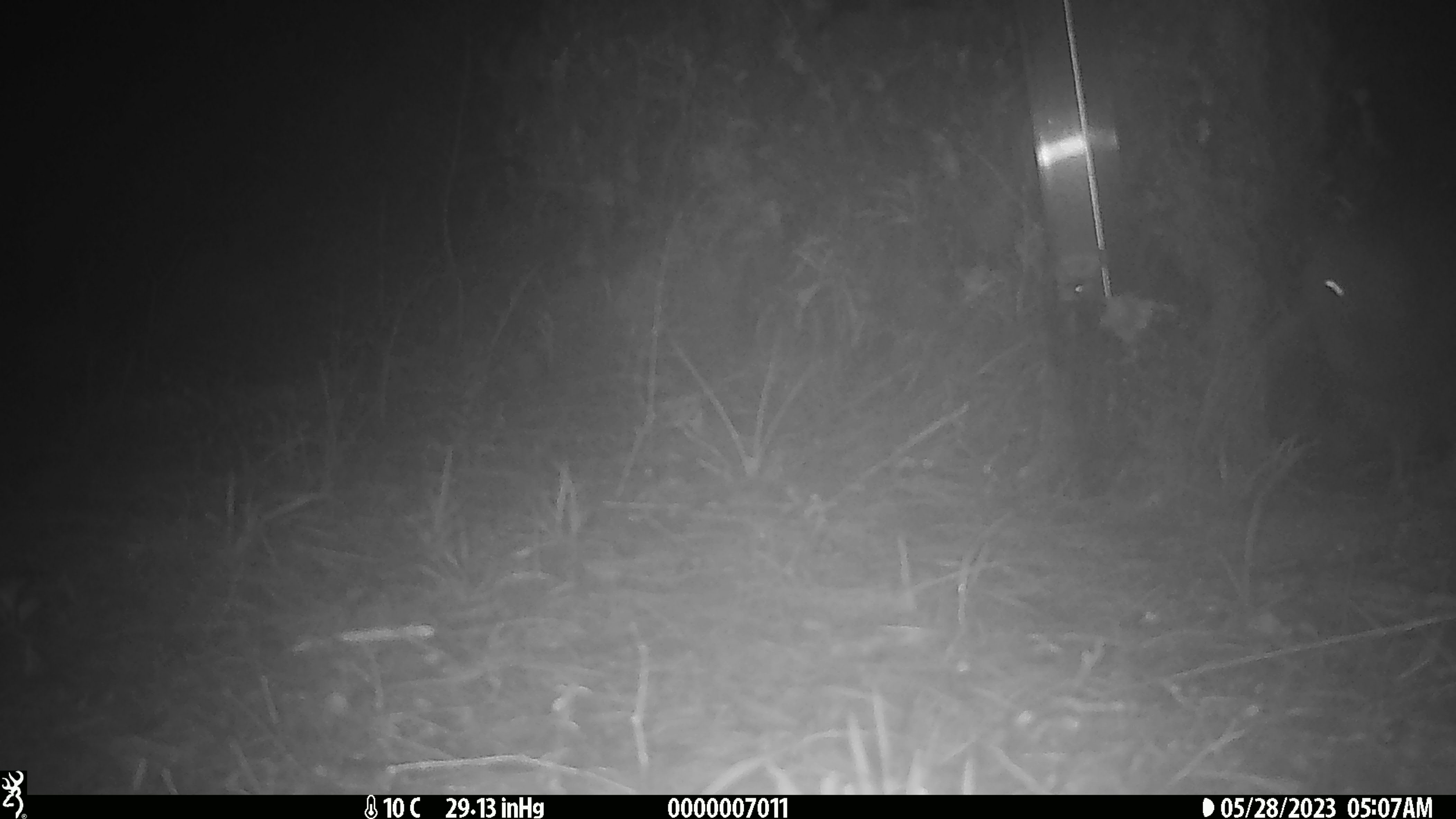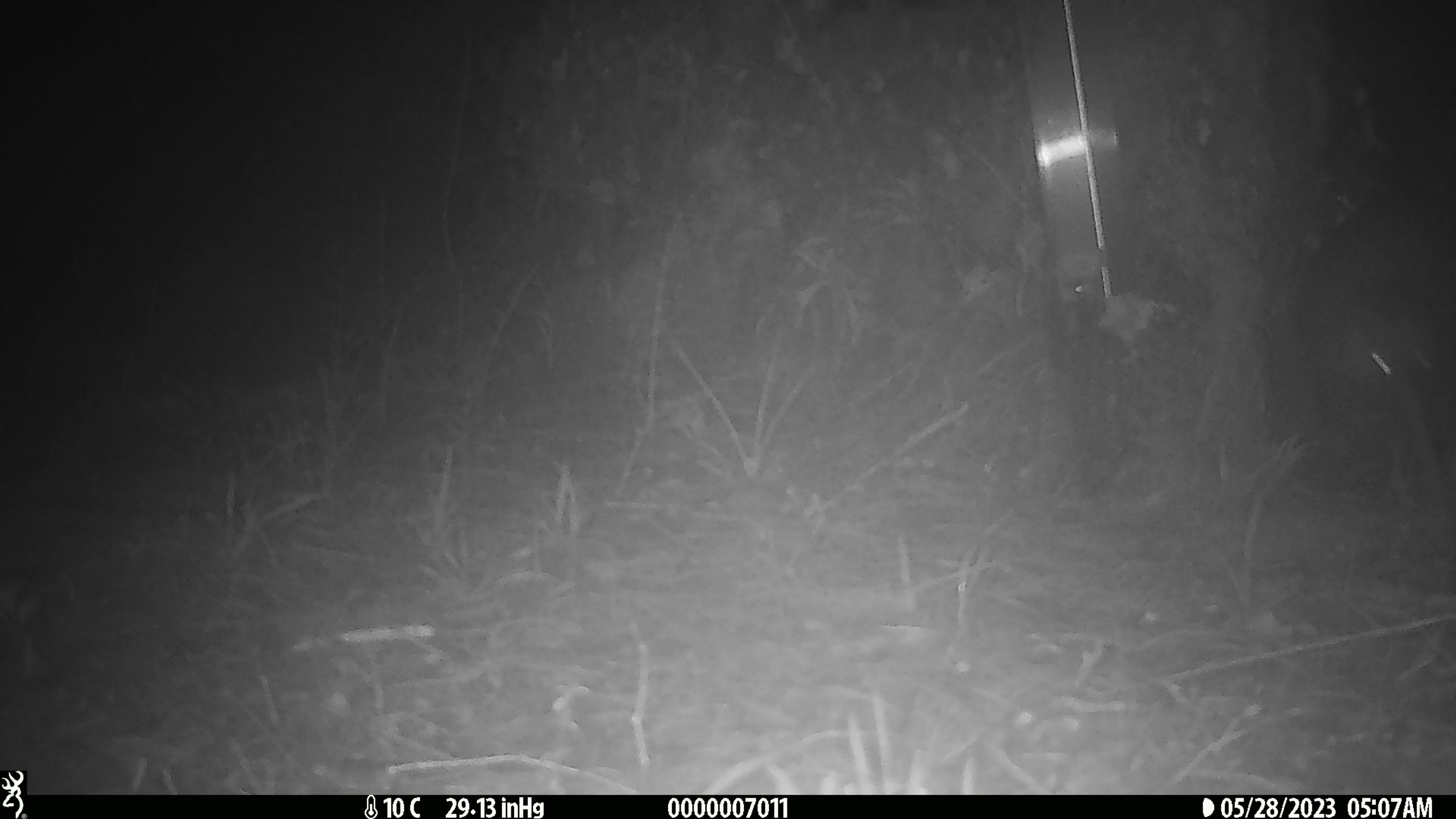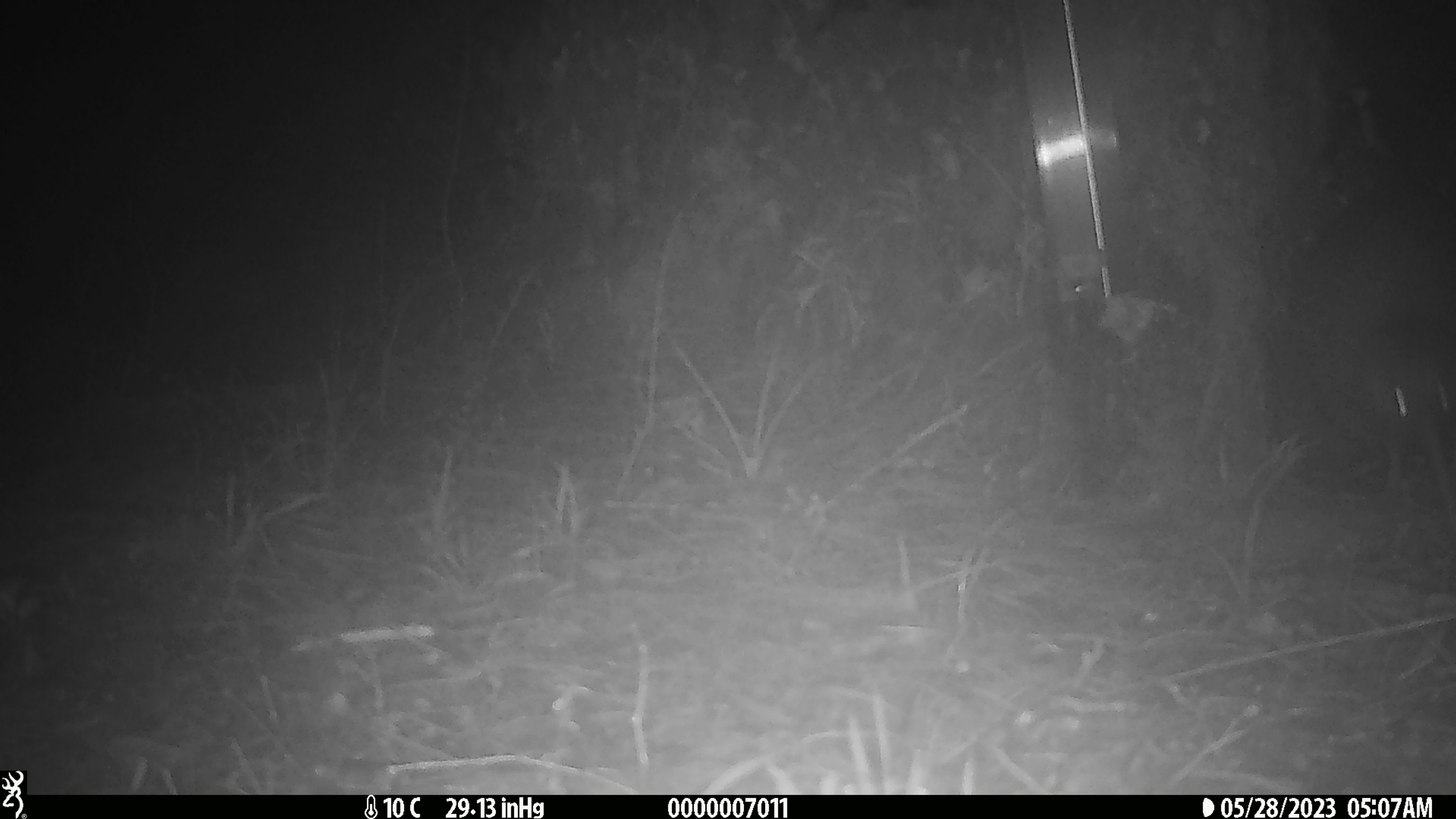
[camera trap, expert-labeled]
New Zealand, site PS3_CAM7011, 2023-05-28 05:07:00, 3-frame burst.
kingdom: Animalia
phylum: Chordata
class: Aves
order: Apterygiformes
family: Apterygidae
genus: Apteryx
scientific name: Apteryx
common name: kiwi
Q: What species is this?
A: Kiwi (Apteryx).